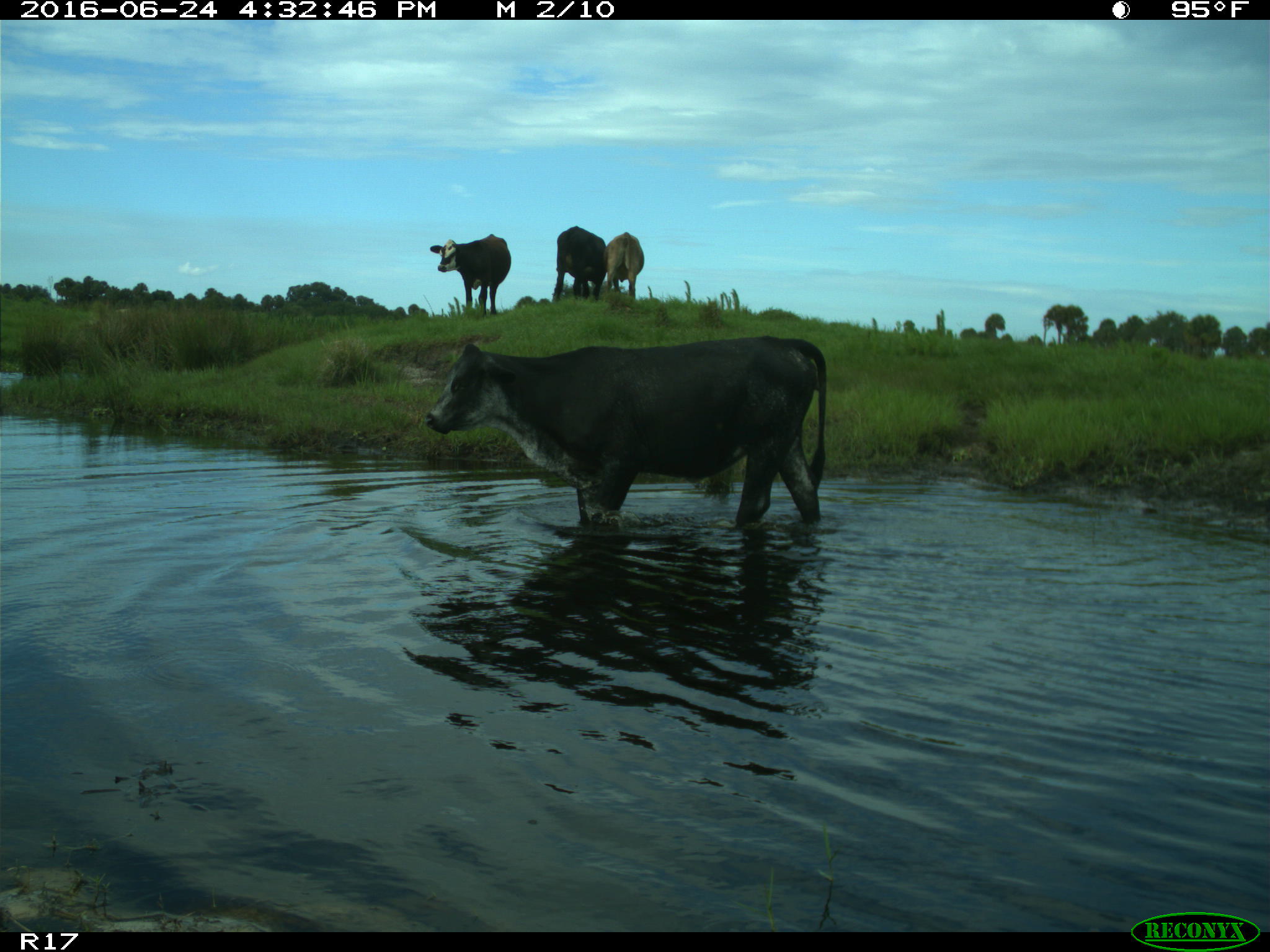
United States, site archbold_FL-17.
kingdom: Animalia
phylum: Chordata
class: Mammalia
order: Artiodactyla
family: Bovidae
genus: Bos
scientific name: Bos taurus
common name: domestic cow